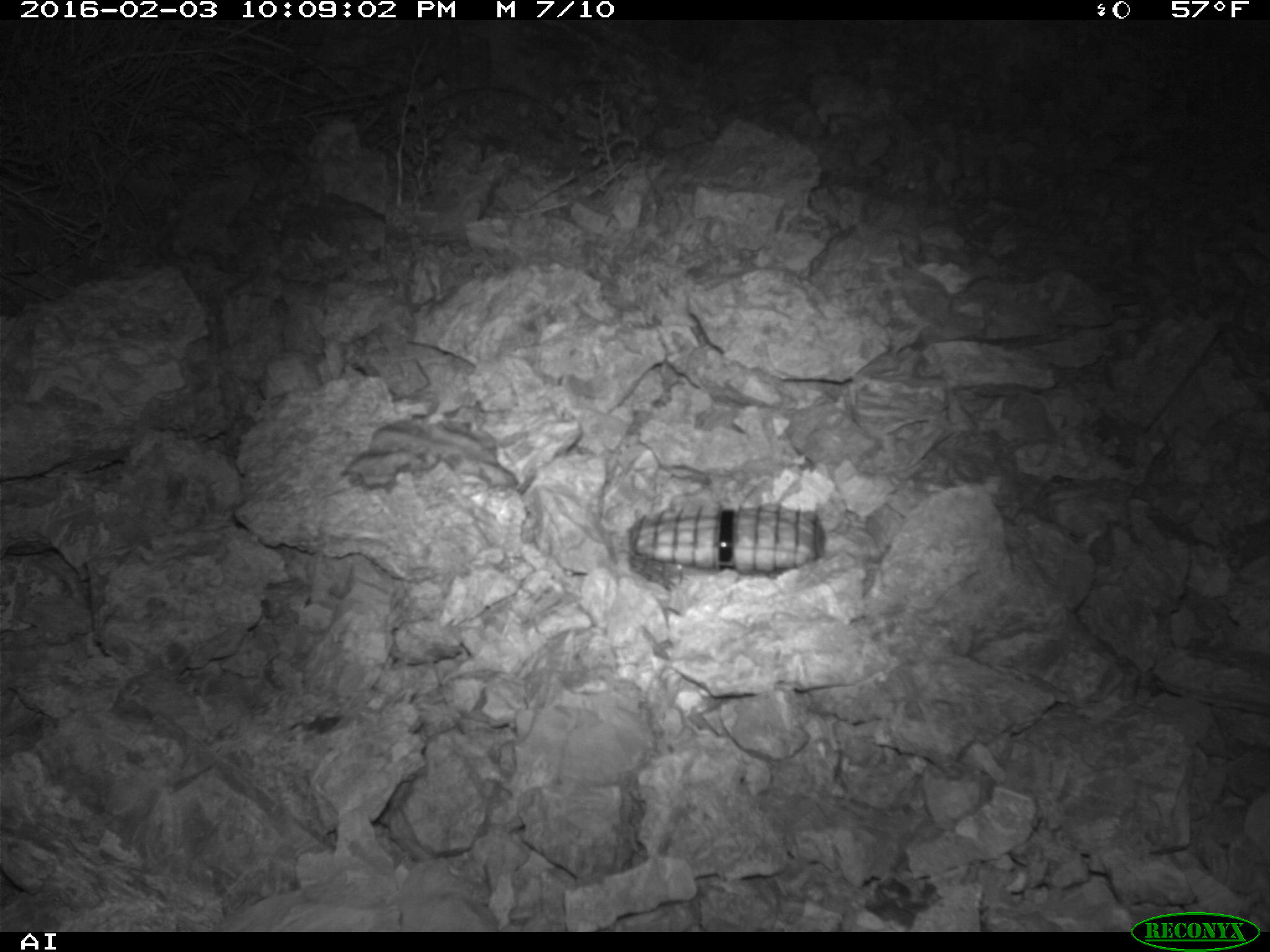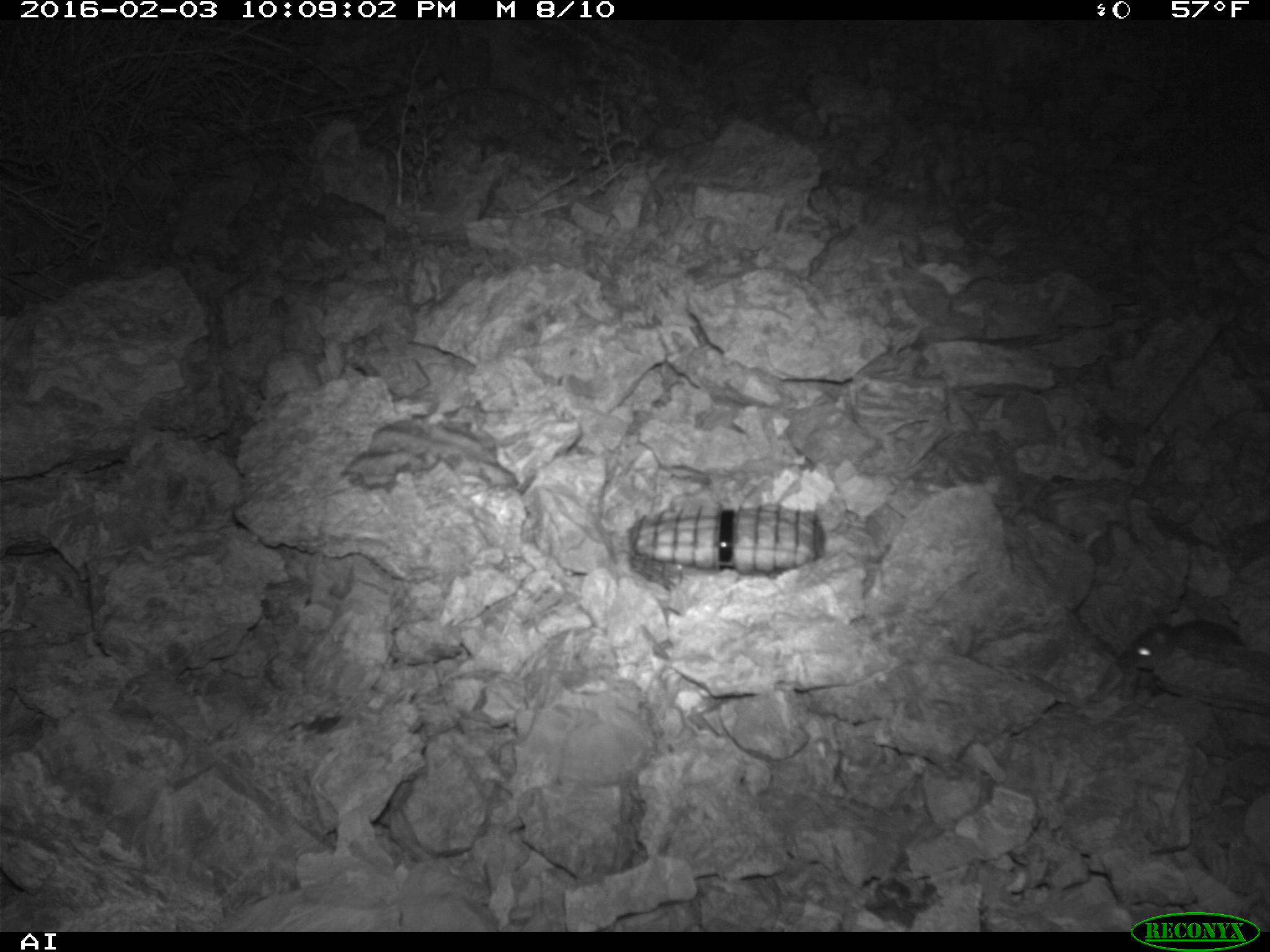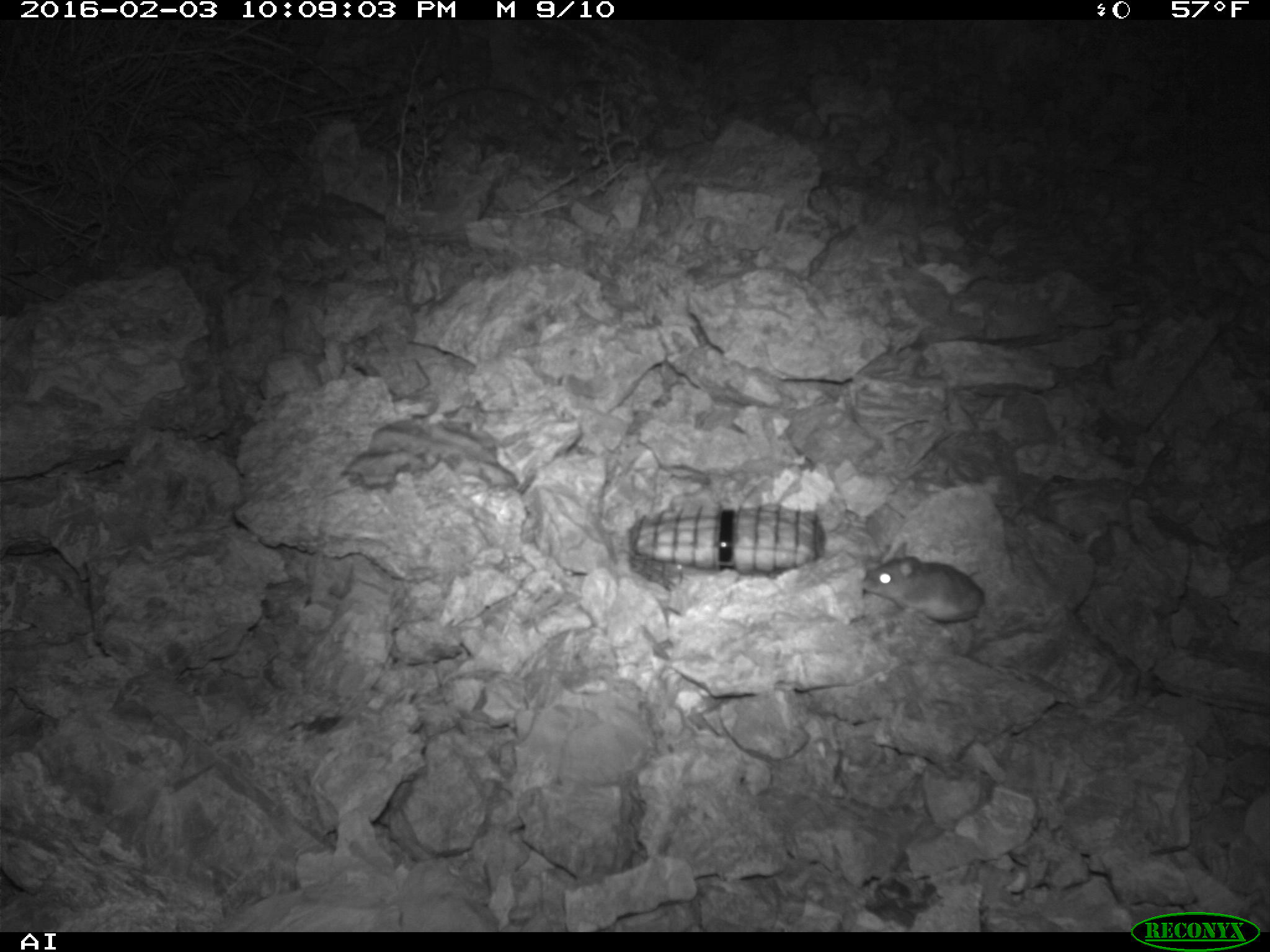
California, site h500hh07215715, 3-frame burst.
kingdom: Animalia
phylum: Chordata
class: Mammalia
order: Rodentia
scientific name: Rodentia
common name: rodent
Rodent (Rodentia).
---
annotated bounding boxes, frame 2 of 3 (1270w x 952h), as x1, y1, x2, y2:
rodent: 1117, 620, 1243, 670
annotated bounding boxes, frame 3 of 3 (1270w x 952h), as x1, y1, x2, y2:
rodent: 863, 542, 1032, 637